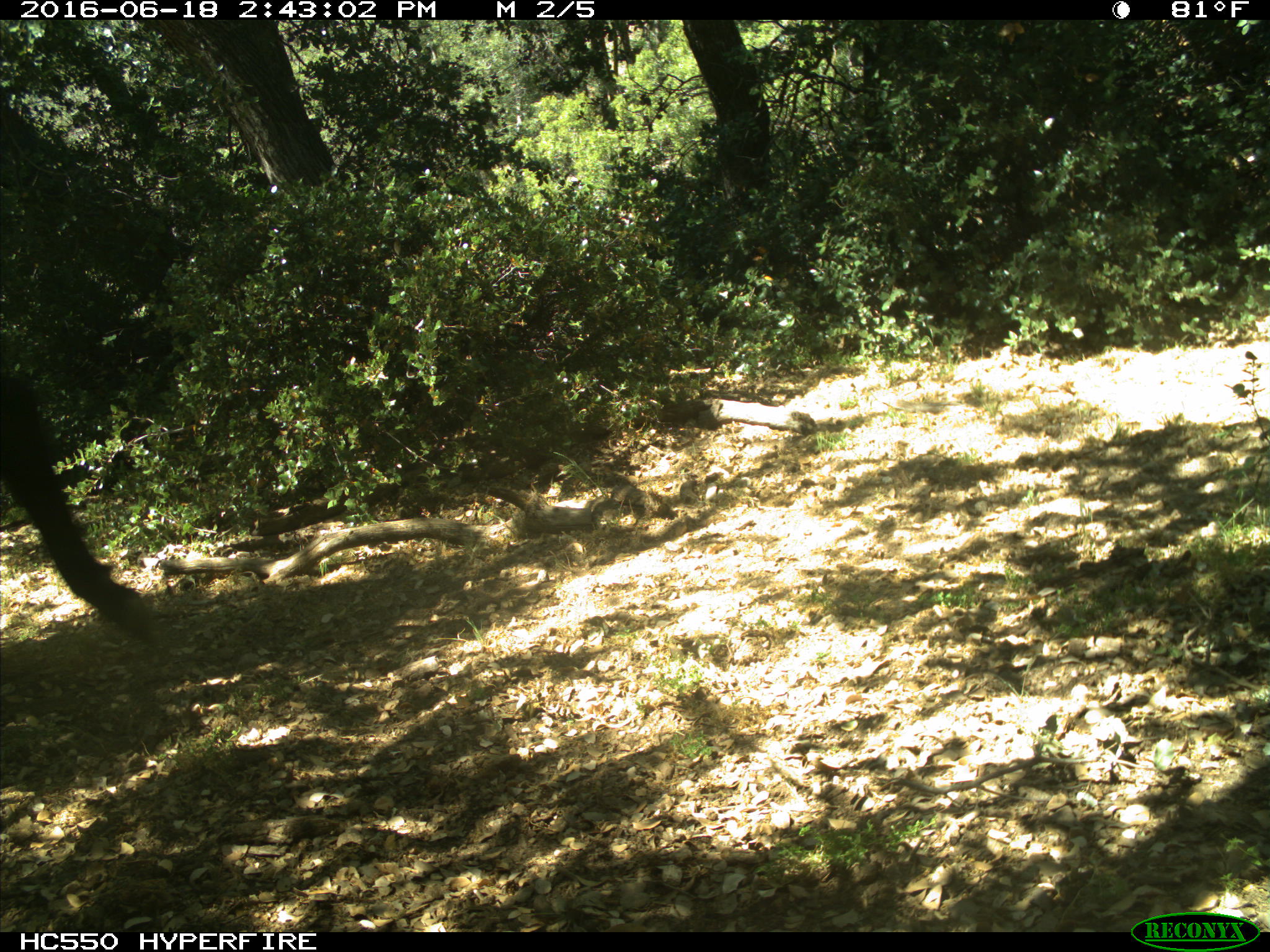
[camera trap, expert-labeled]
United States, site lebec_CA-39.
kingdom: Animalia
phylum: Chordata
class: Mammalia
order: Artiodactyla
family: Bovidae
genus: Bos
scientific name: Bos taurus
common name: domestic cow